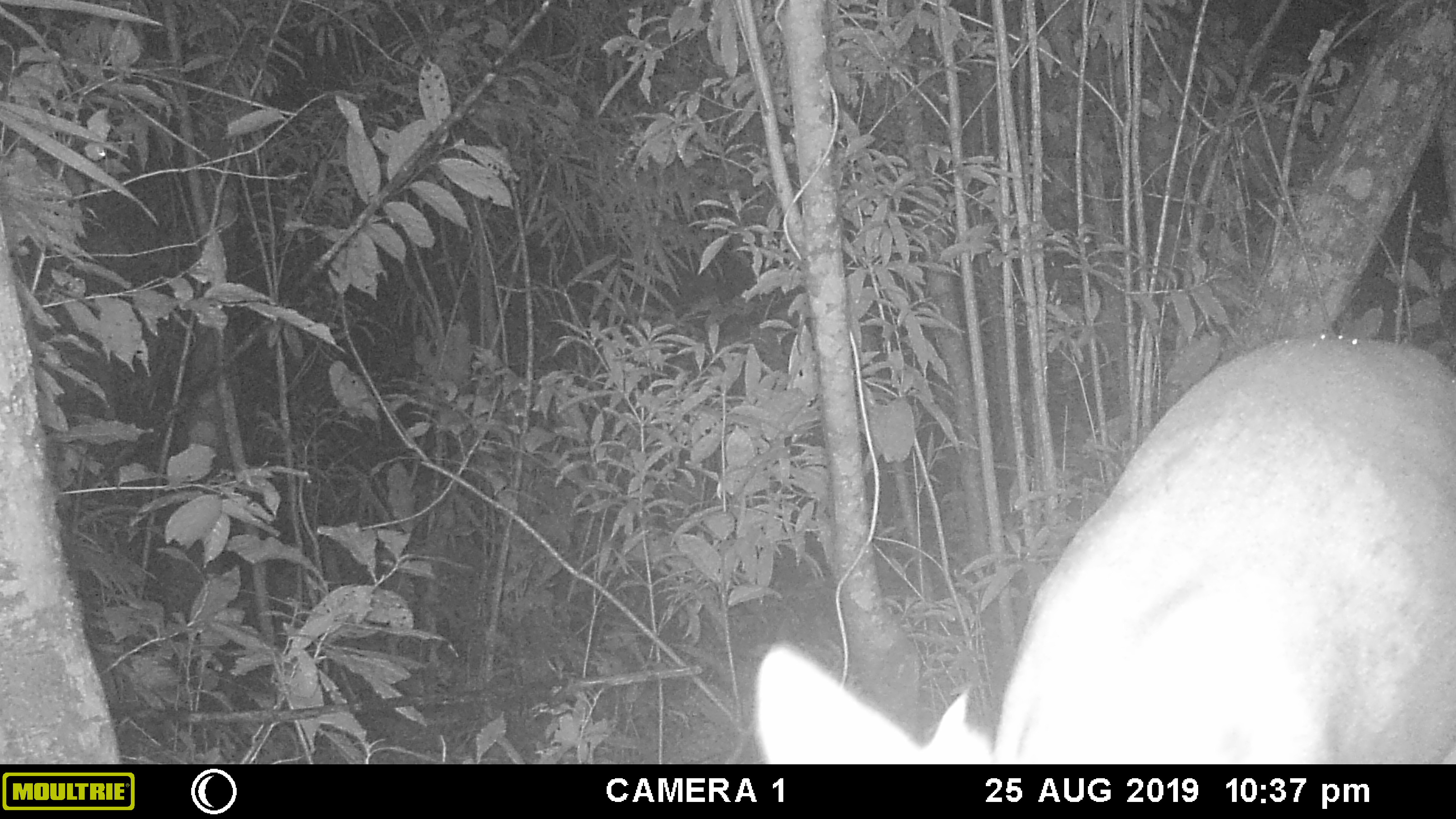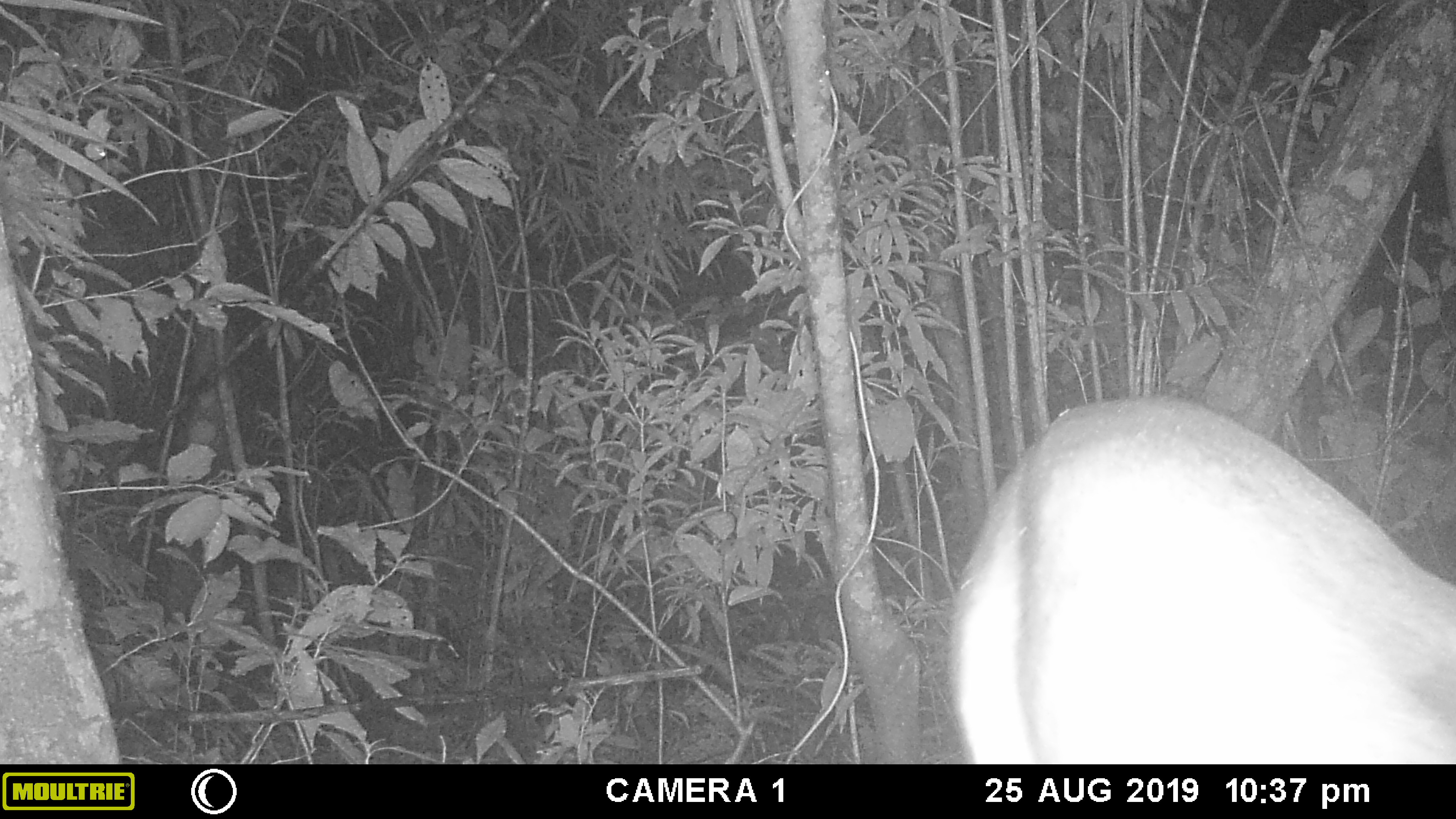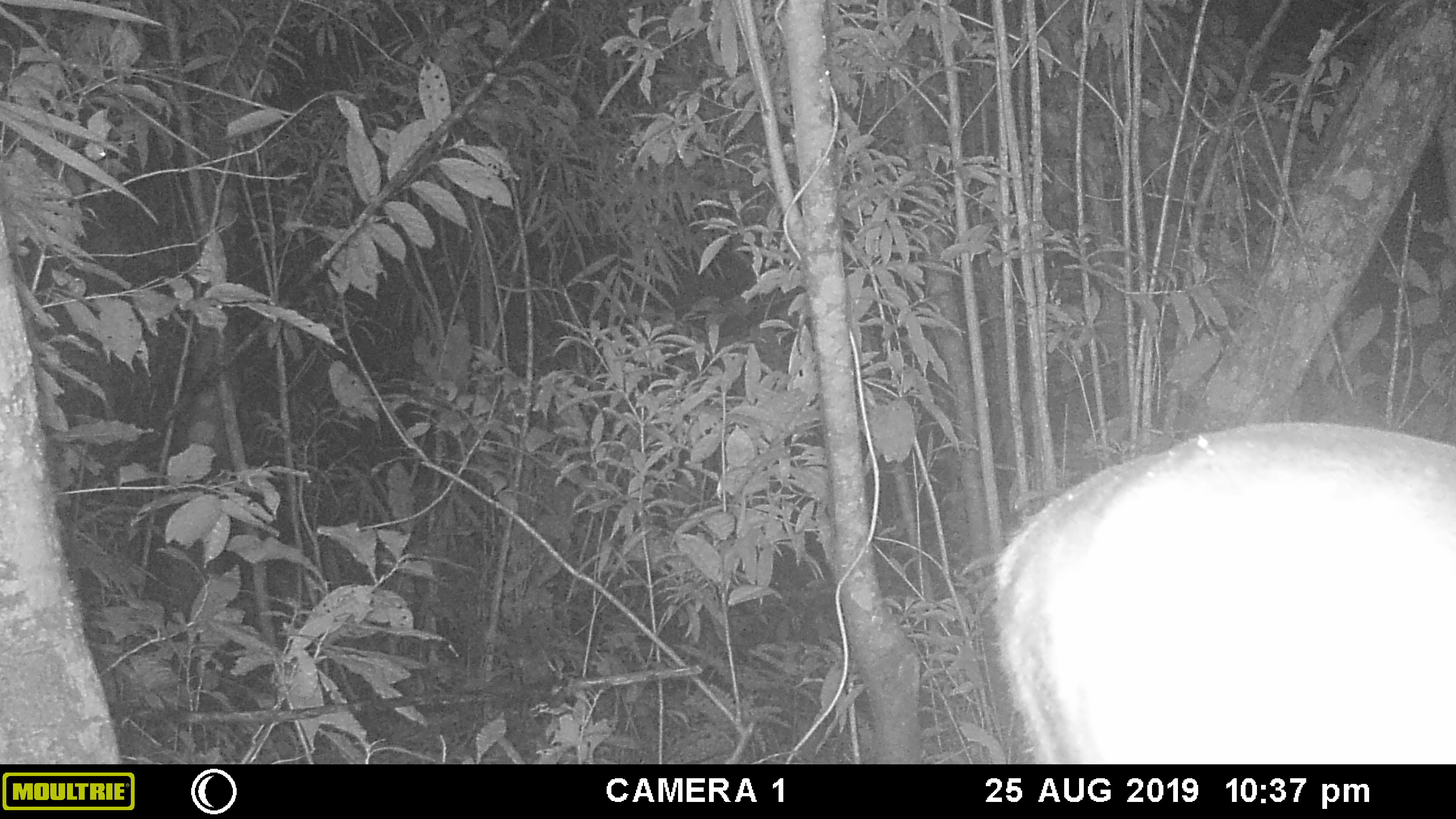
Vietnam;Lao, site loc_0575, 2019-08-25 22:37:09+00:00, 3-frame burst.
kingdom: Animalia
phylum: Chordata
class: Mammalia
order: Artiodactyla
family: Cervidae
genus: Muntiacus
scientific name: Muntiacus rooseveltorum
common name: roosevelt's muntjac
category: roosevelts muntjac group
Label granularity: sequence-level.